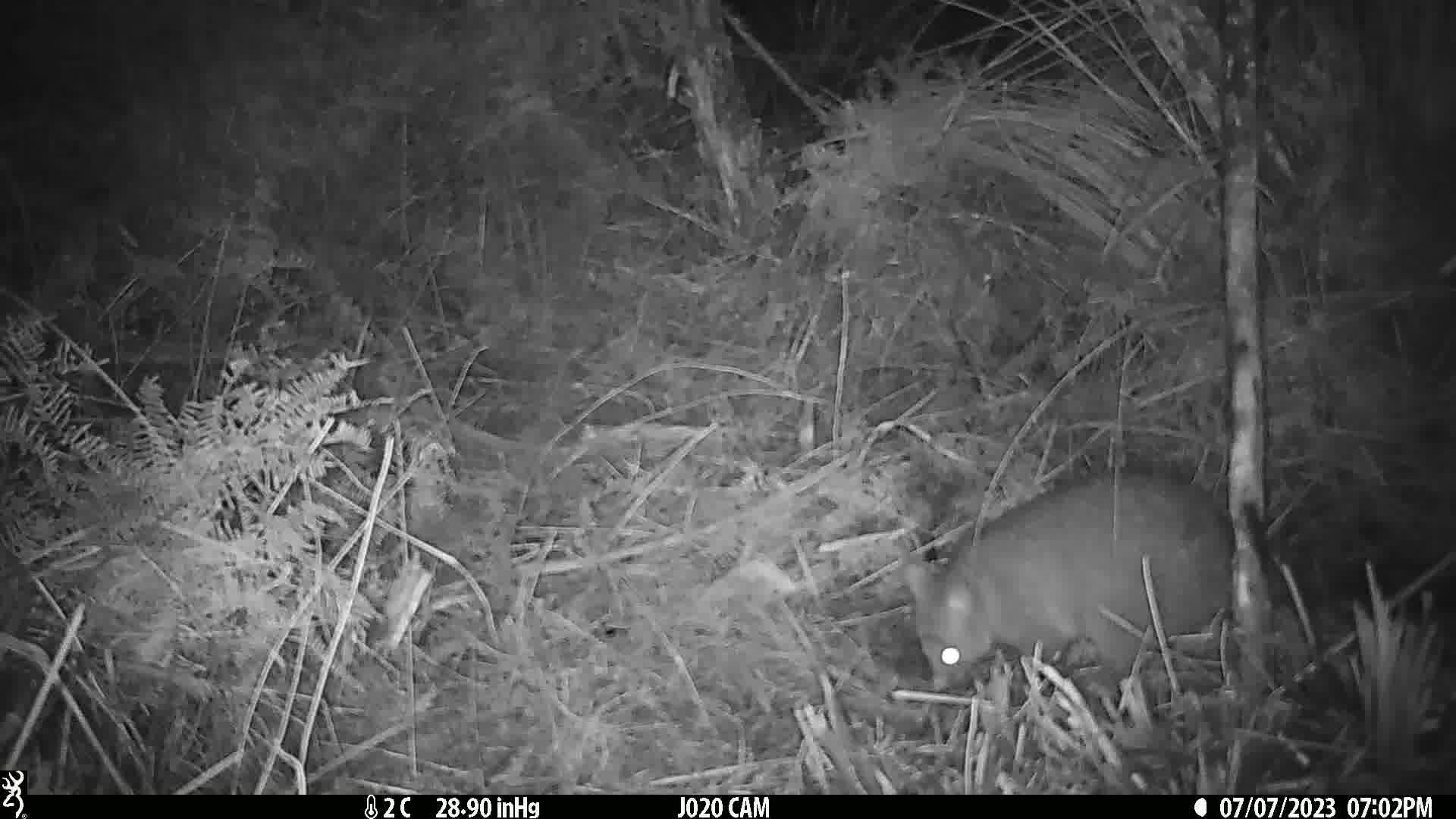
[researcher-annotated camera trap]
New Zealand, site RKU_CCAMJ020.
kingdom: Animalia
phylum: Chordata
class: Mammalia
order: Diprotodontia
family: Phalangeridae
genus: Trichosurus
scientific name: Trichosurus vulpecula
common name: common brushtail possum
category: possum